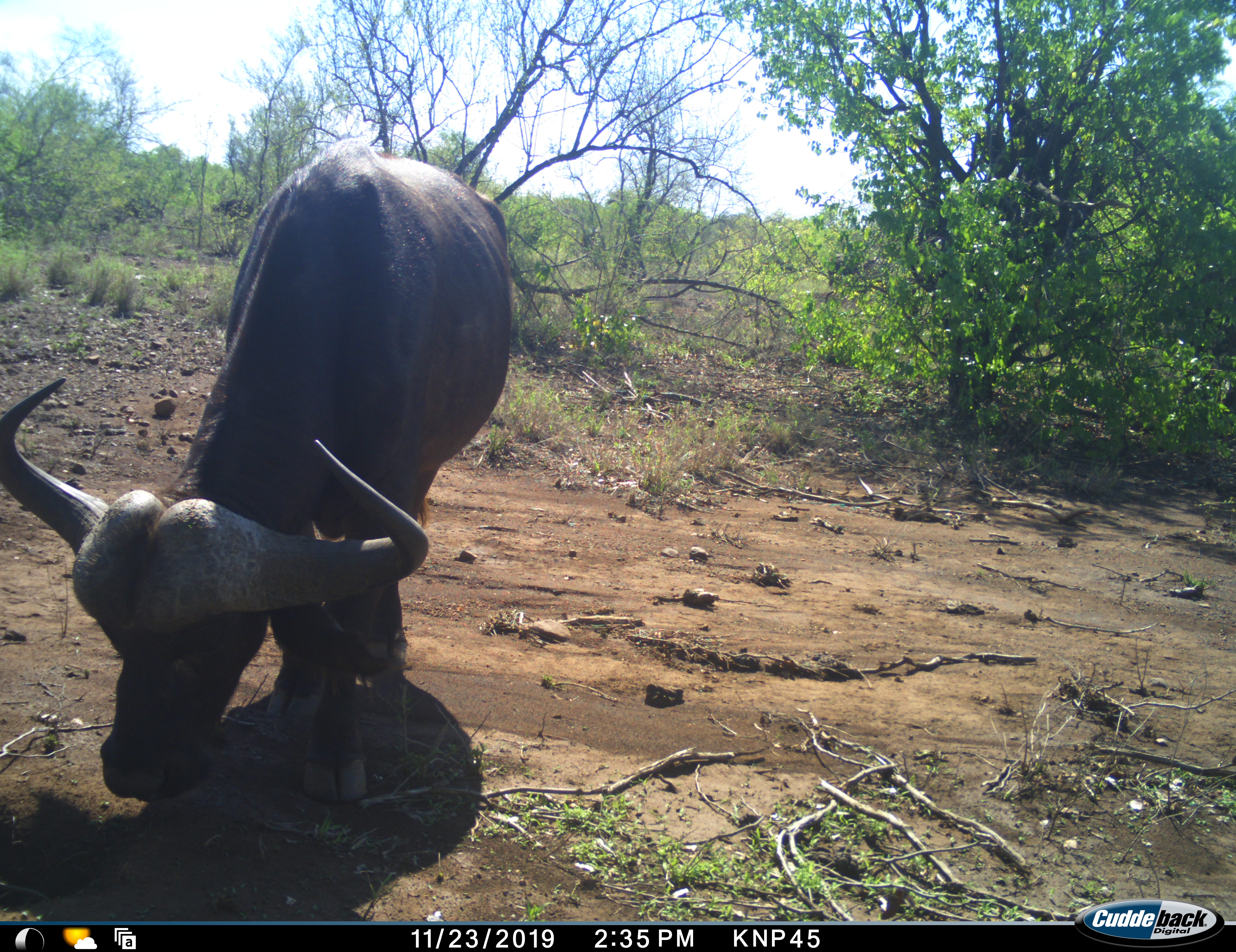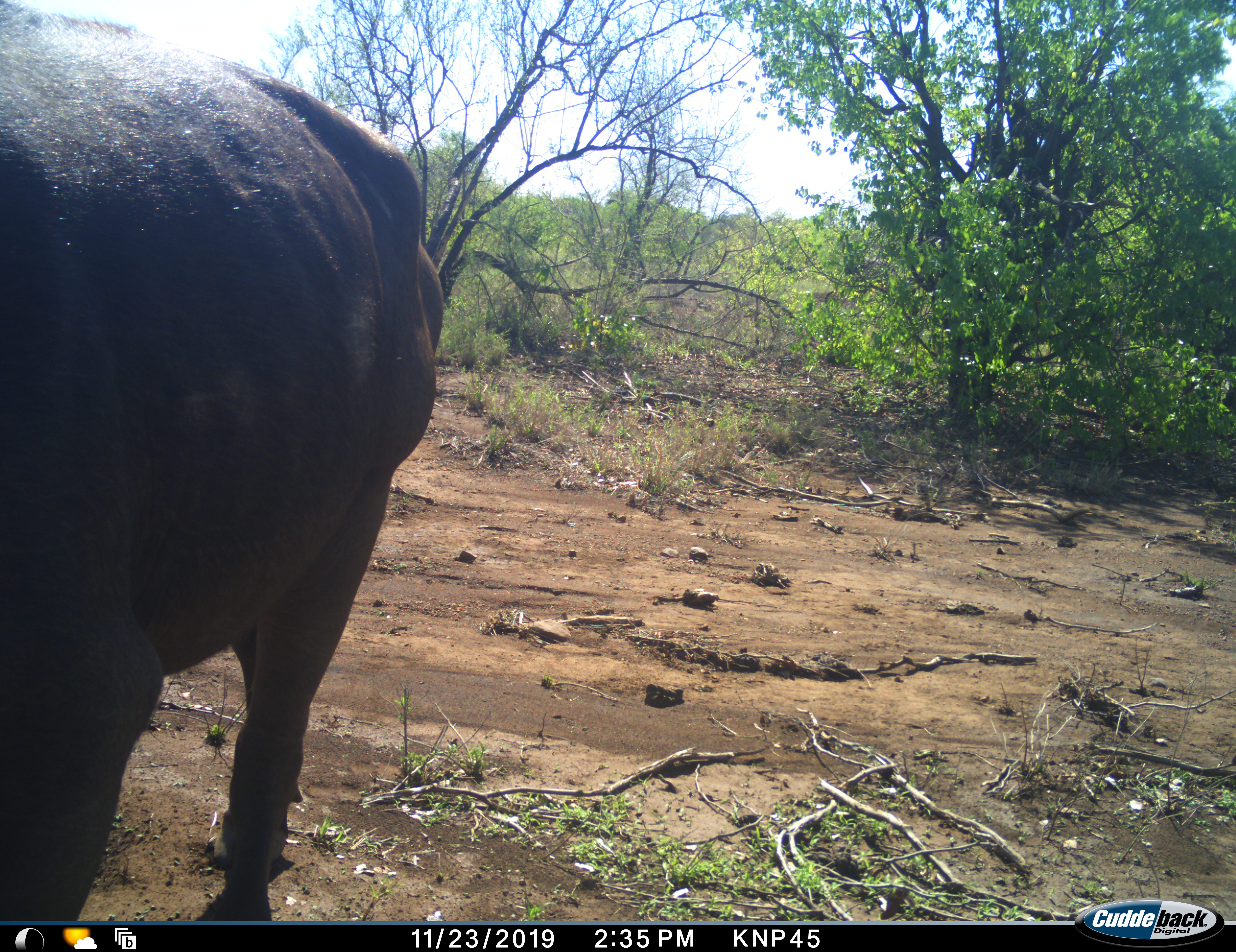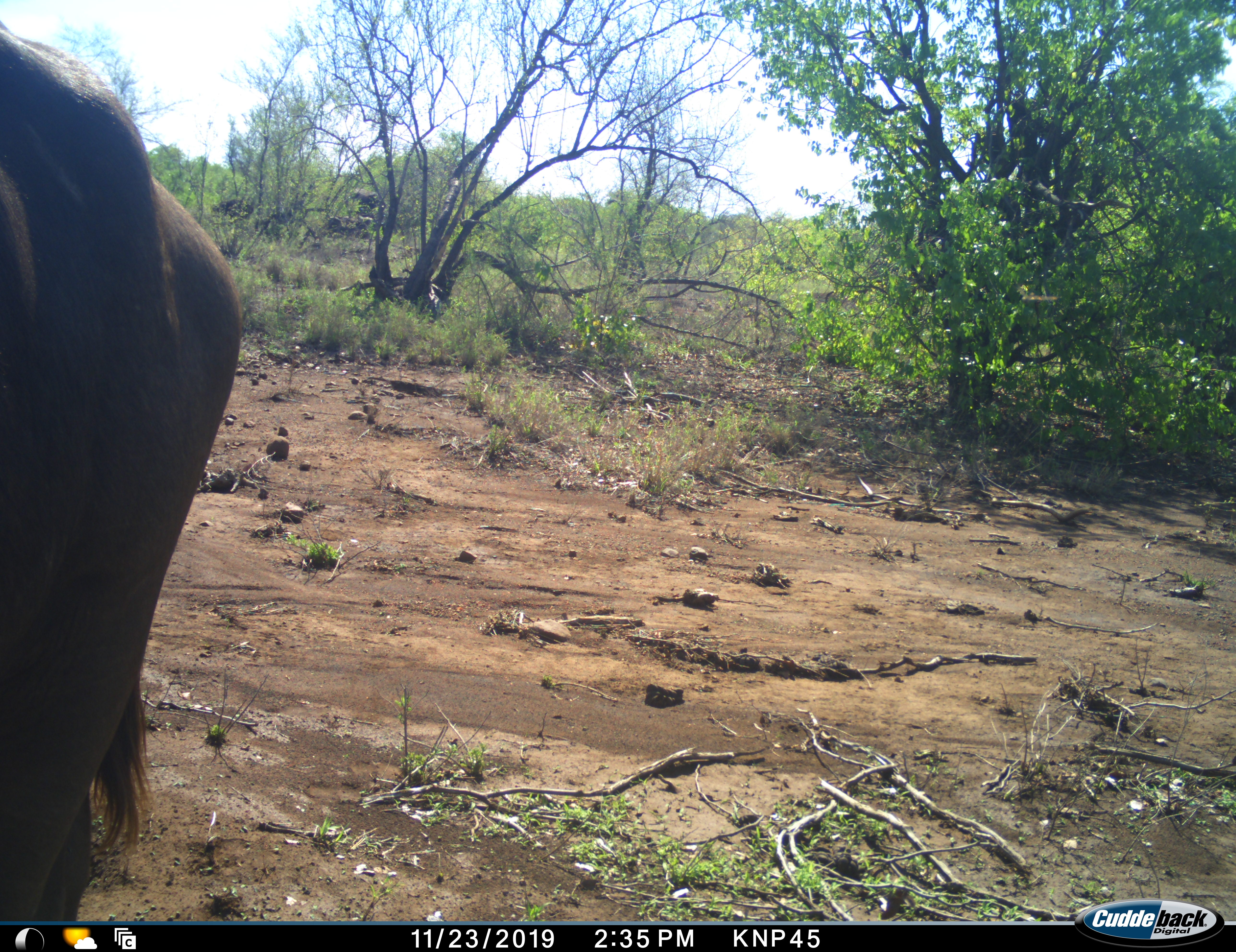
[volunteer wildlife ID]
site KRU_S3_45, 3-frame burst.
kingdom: Animalia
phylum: Chordata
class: Mammalia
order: Artiodactyla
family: Bovidae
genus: Syncerus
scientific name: Syncerus caffer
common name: african buffalo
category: buffalo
Buffalo (african buffalo) (Syncerus caffer), count 1. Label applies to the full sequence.